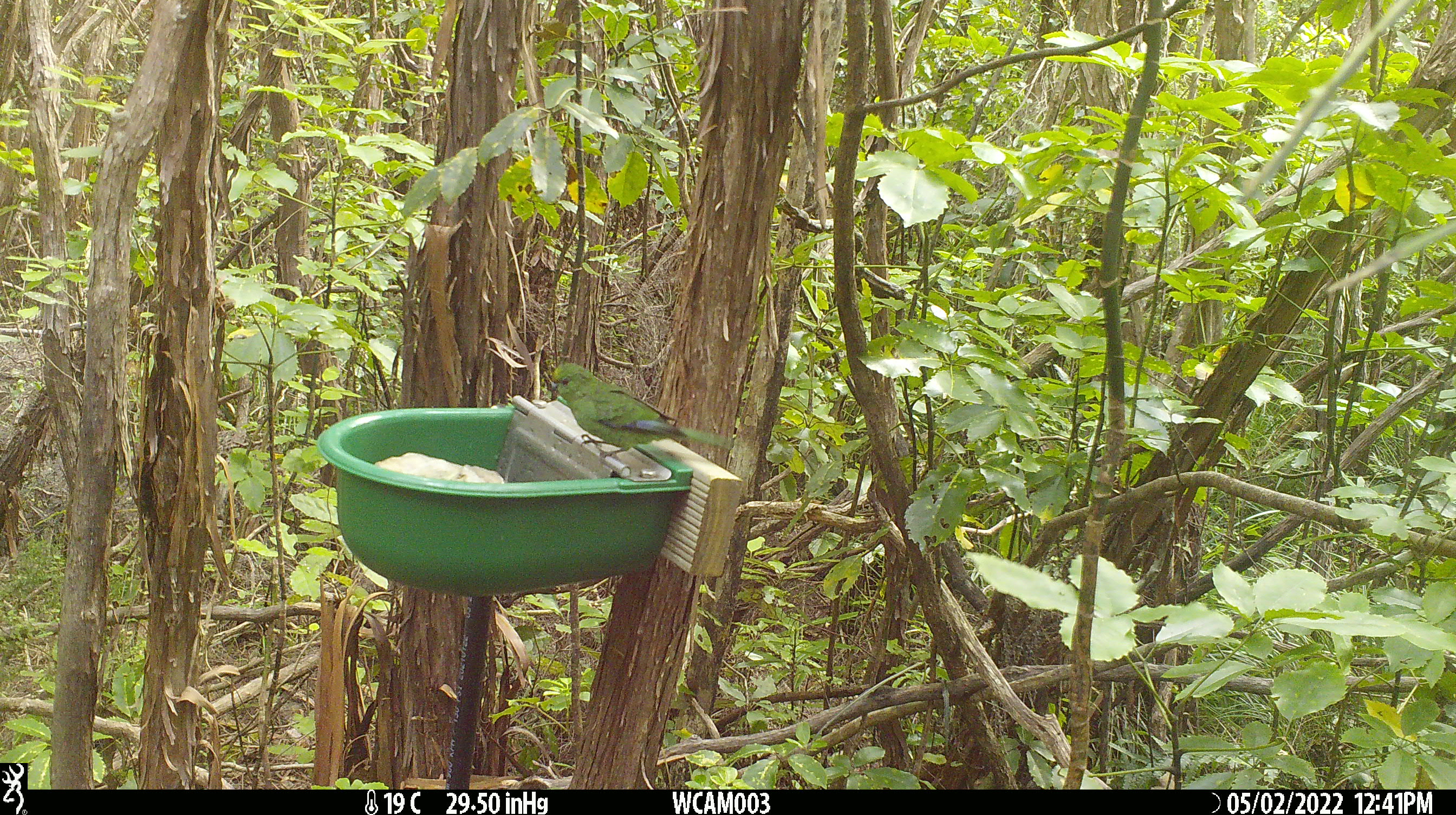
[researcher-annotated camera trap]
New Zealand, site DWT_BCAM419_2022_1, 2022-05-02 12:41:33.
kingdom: Animalia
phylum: Chordata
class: Aves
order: Psittaciformes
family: Psittaculidae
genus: Cyanoramphus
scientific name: Cyanoramphus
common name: parakeet